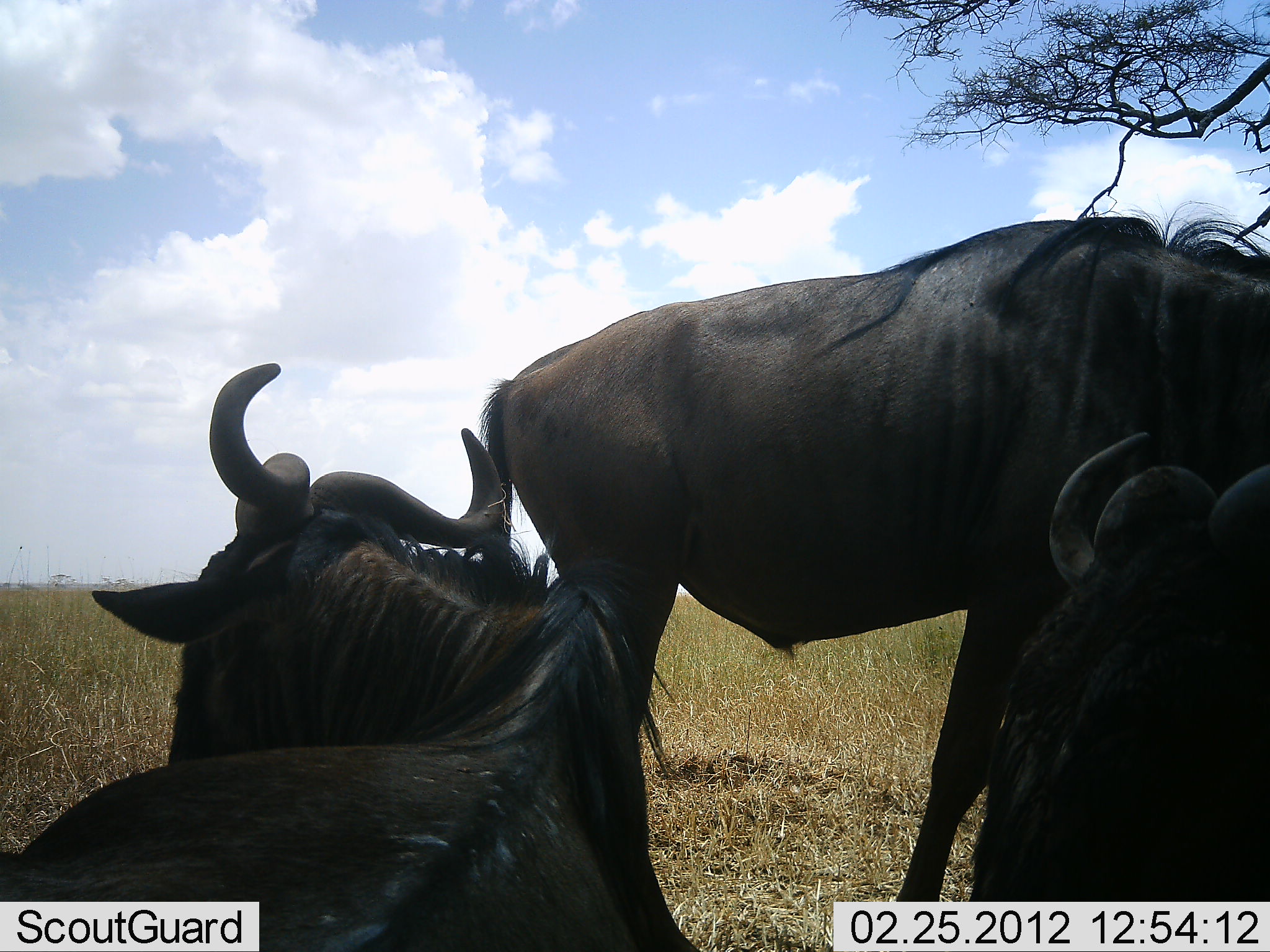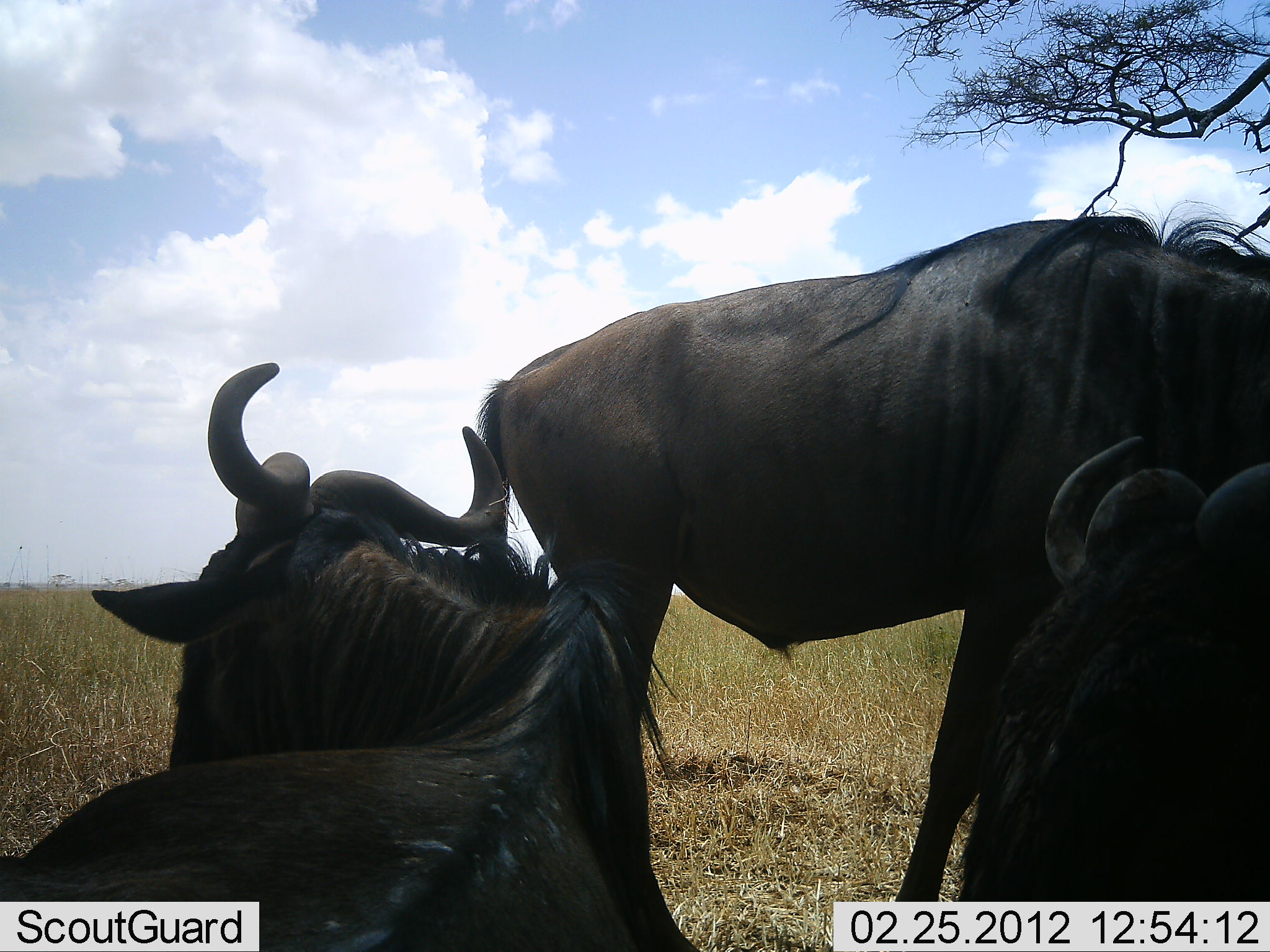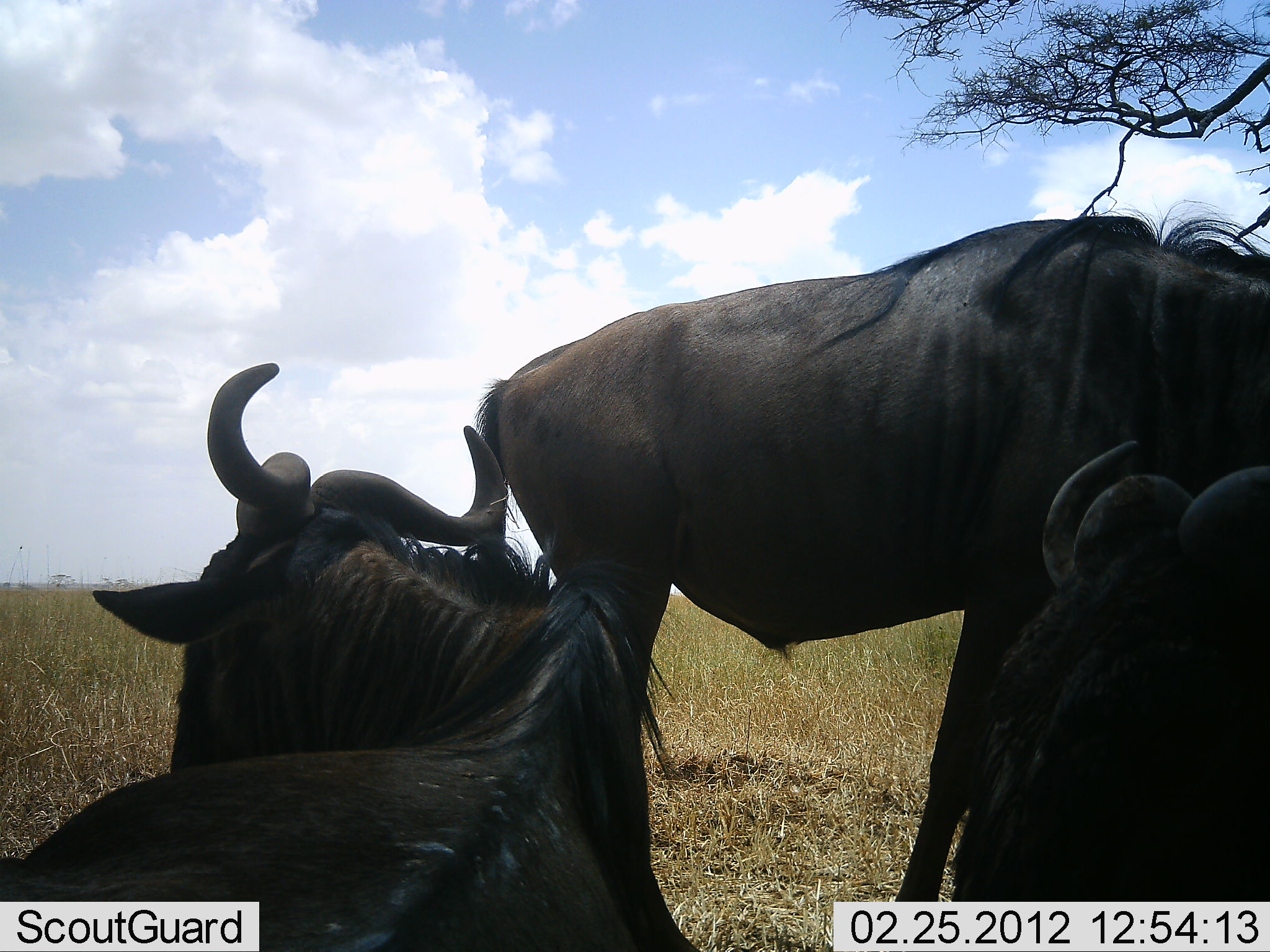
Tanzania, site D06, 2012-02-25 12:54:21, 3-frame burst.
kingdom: Animalia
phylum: Chordata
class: Mammalia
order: Artiodactyla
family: Bovidae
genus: Connochaetes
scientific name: Connochaetes taurinus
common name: blue wildebeest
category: wildebeest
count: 3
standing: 77%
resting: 97%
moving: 3%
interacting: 3%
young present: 0%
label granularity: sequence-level